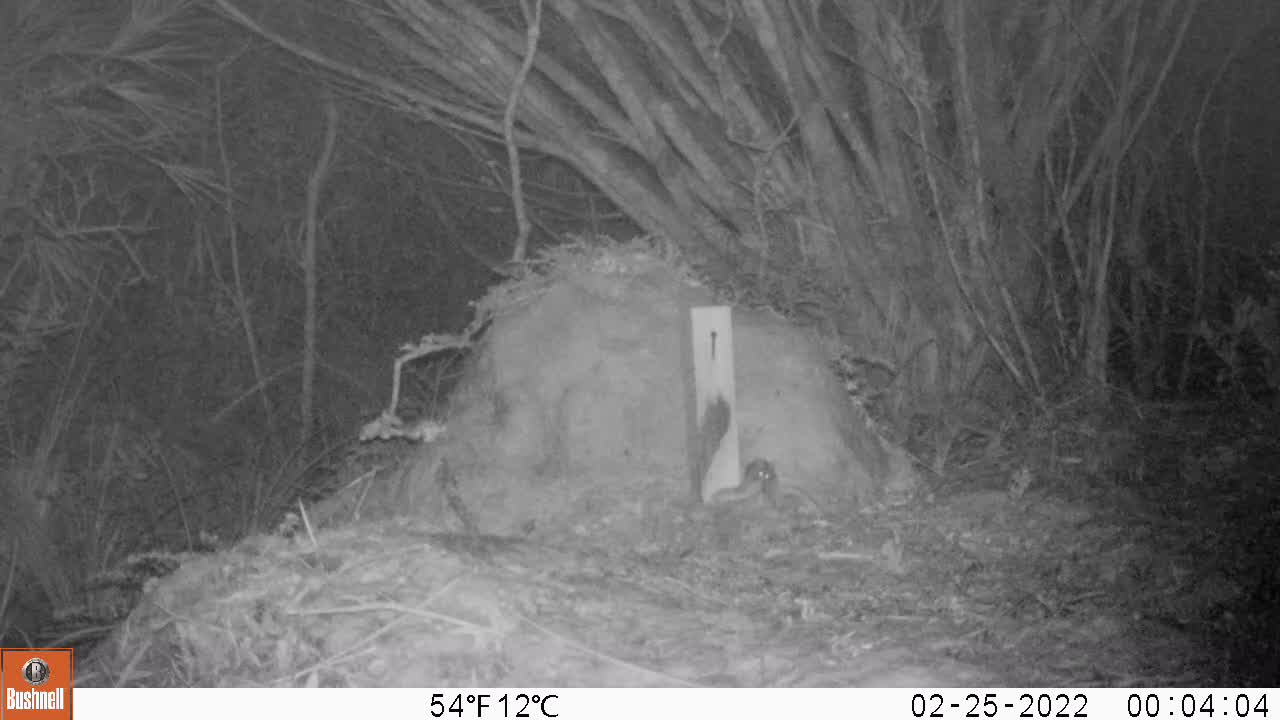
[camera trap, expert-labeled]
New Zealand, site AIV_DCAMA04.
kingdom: Animalia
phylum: Chordata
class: Mammalia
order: Rodentia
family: Muridae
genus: Mus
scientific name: Mus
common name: mouse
Mouse (Mus).